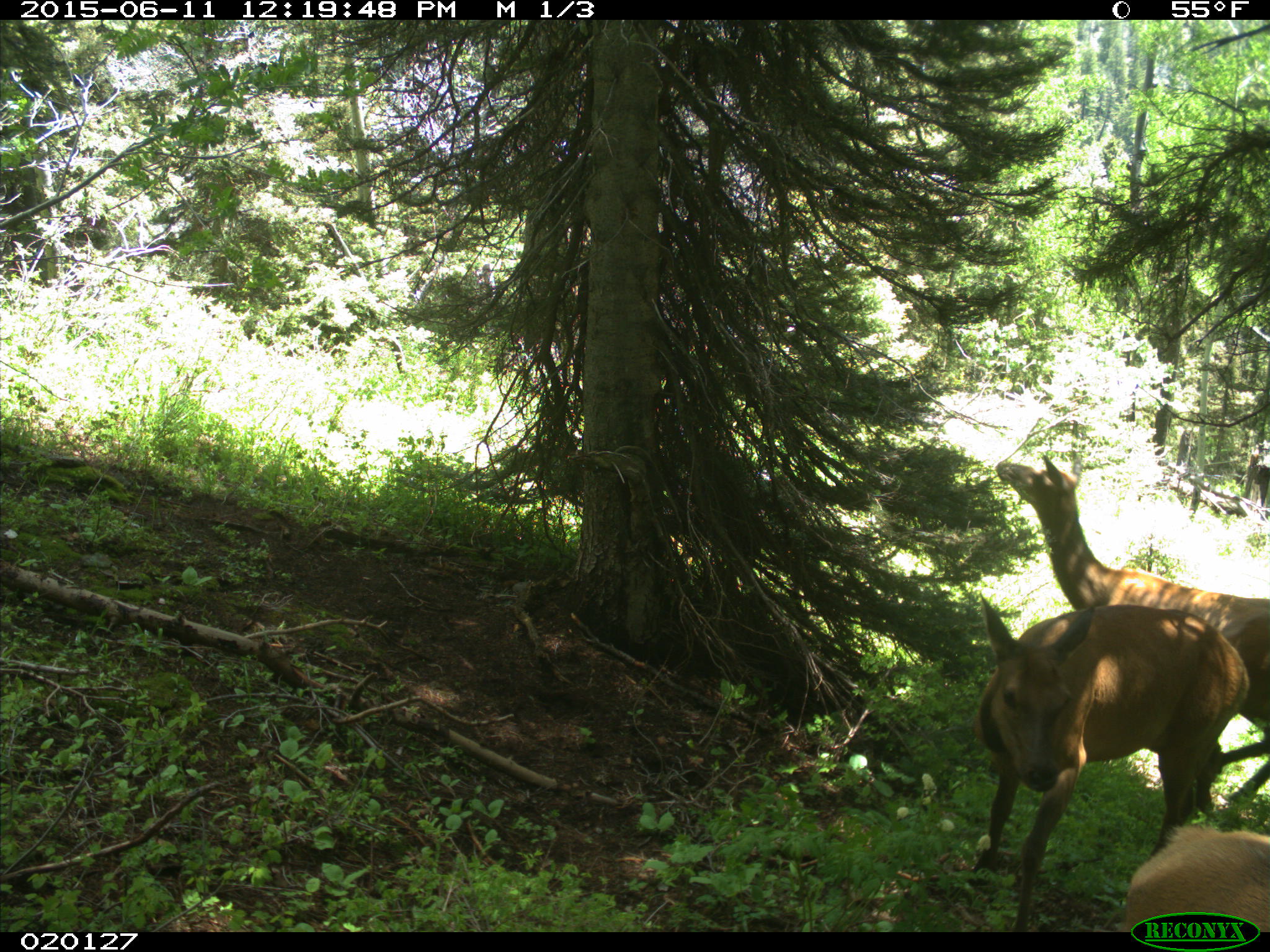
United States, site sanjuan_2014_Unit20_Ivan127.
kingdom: Animalia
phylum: Chordata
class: Mammalia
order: Artiodactyla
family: Cervidae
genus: Cervus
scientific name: Cervus elaphus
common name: red deer